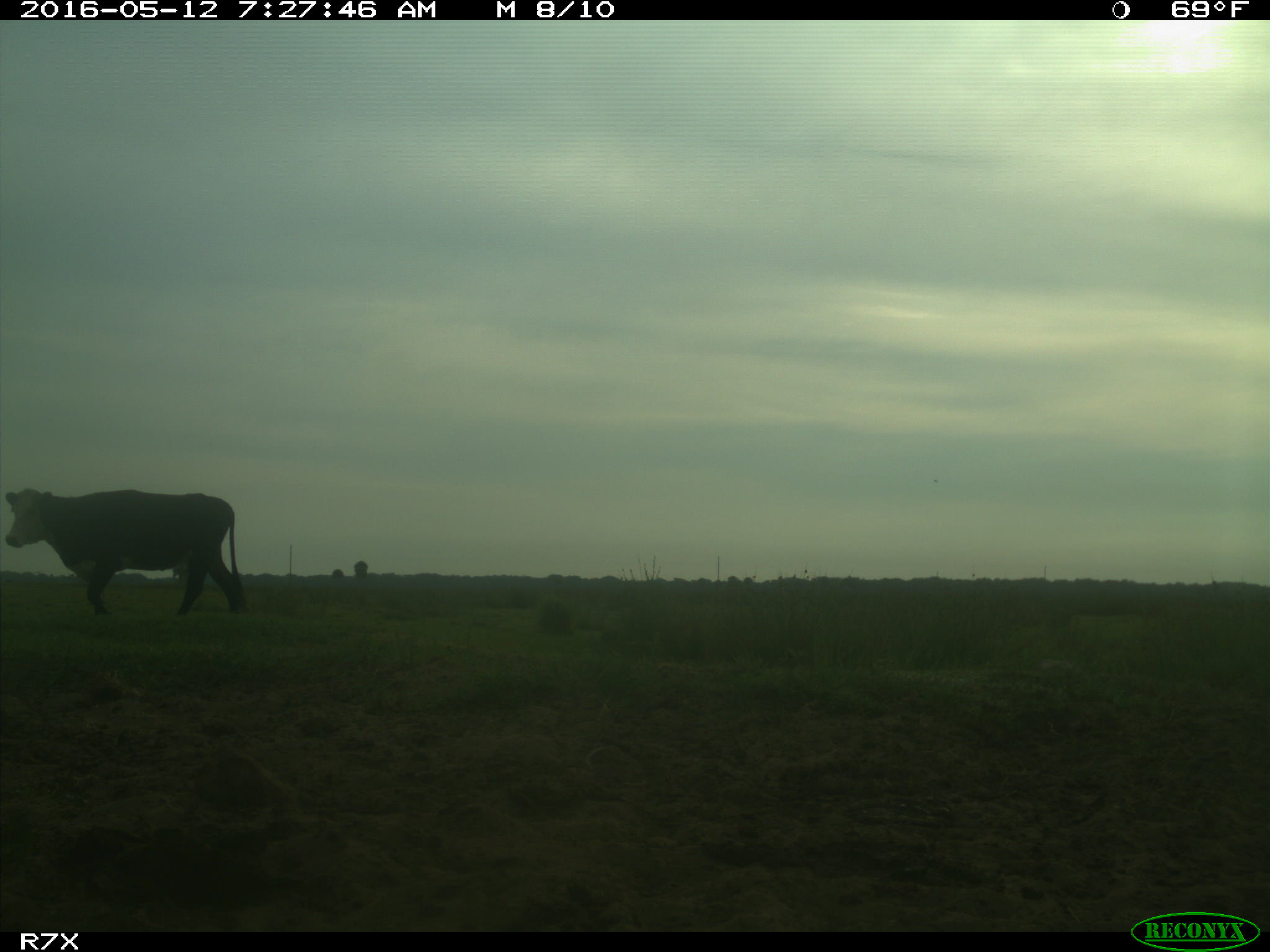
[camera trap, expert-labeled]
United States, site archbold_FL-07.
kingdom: Animalia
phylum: Chordata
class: Mammalia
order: Artiodactyla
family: Bovidae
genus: Bos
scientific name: Bos taurus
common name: domestic cow